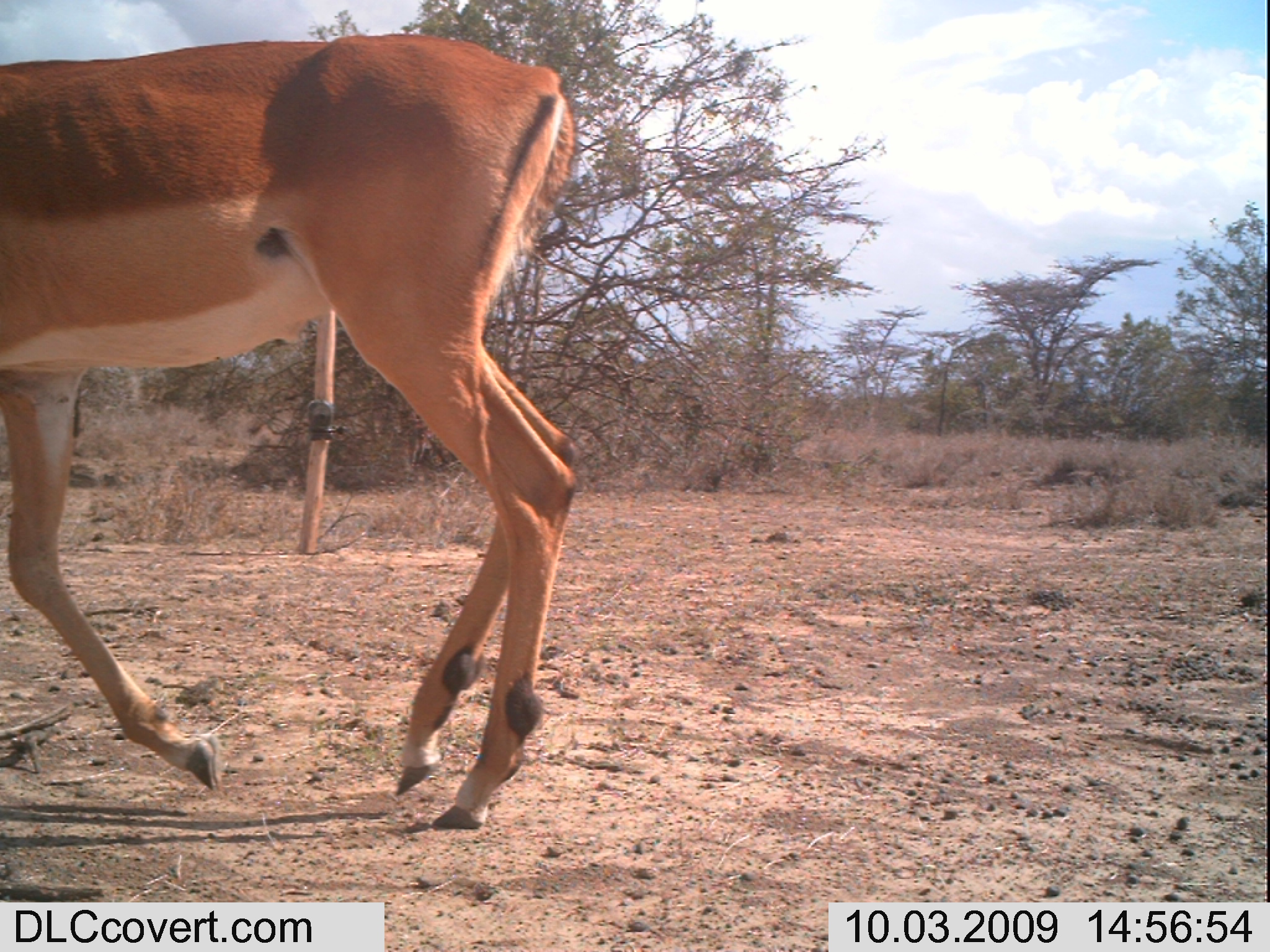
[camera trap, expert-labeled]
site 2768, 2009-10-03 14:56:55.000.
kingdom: Animalia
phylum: Chordata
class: Mammalia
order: Artiodactyla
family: Bovidae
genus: Aepyceros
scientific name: Aepyceros melampus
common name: impala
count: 1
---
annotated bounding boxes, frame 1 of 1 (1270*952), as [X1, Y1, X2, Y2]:
aepyceros melampus: [0, 22, 587, 828]